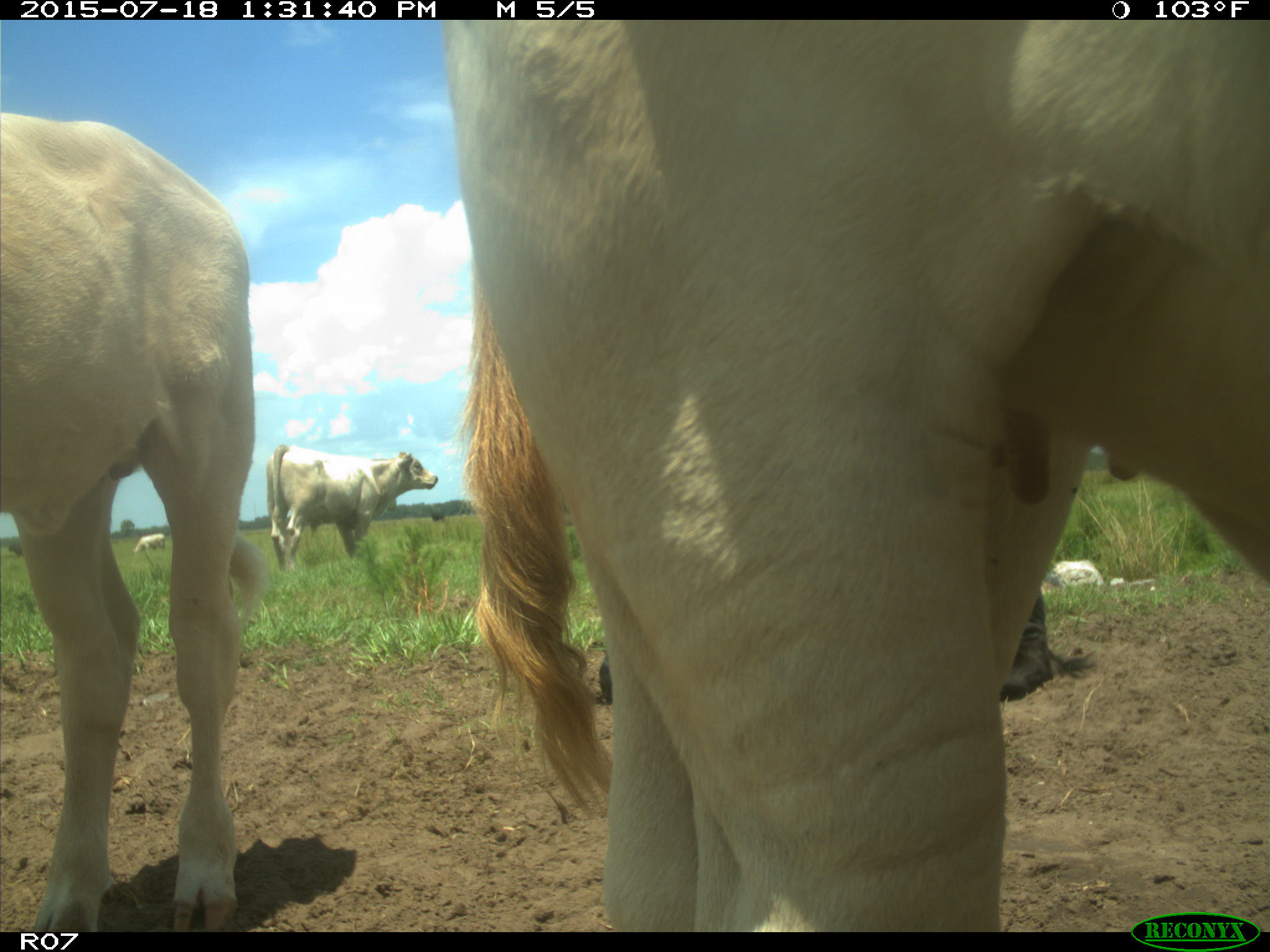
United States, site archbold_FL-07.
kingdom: Animalia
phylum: Chordata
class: Mammalia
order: Artiodactyla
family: Bovidae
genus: Bos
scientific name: Bos taurus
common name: domestic cow